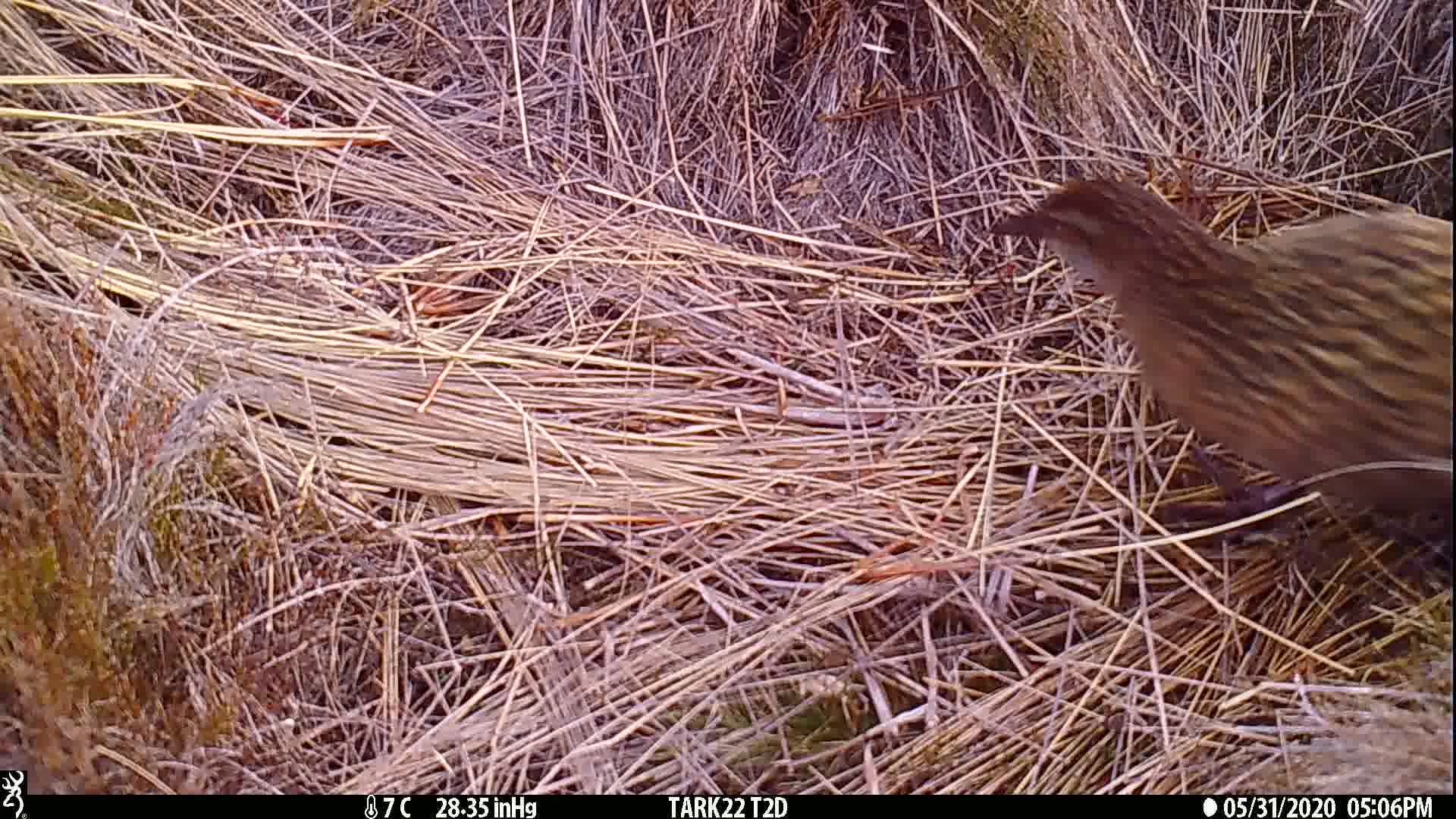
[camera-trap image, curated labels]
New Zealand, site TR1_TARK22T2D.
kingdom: Animalia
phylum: Chordata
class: Aves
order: Gruiformes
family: Rallidae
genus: Gallirallus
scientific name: Gallirallus australis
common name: weka